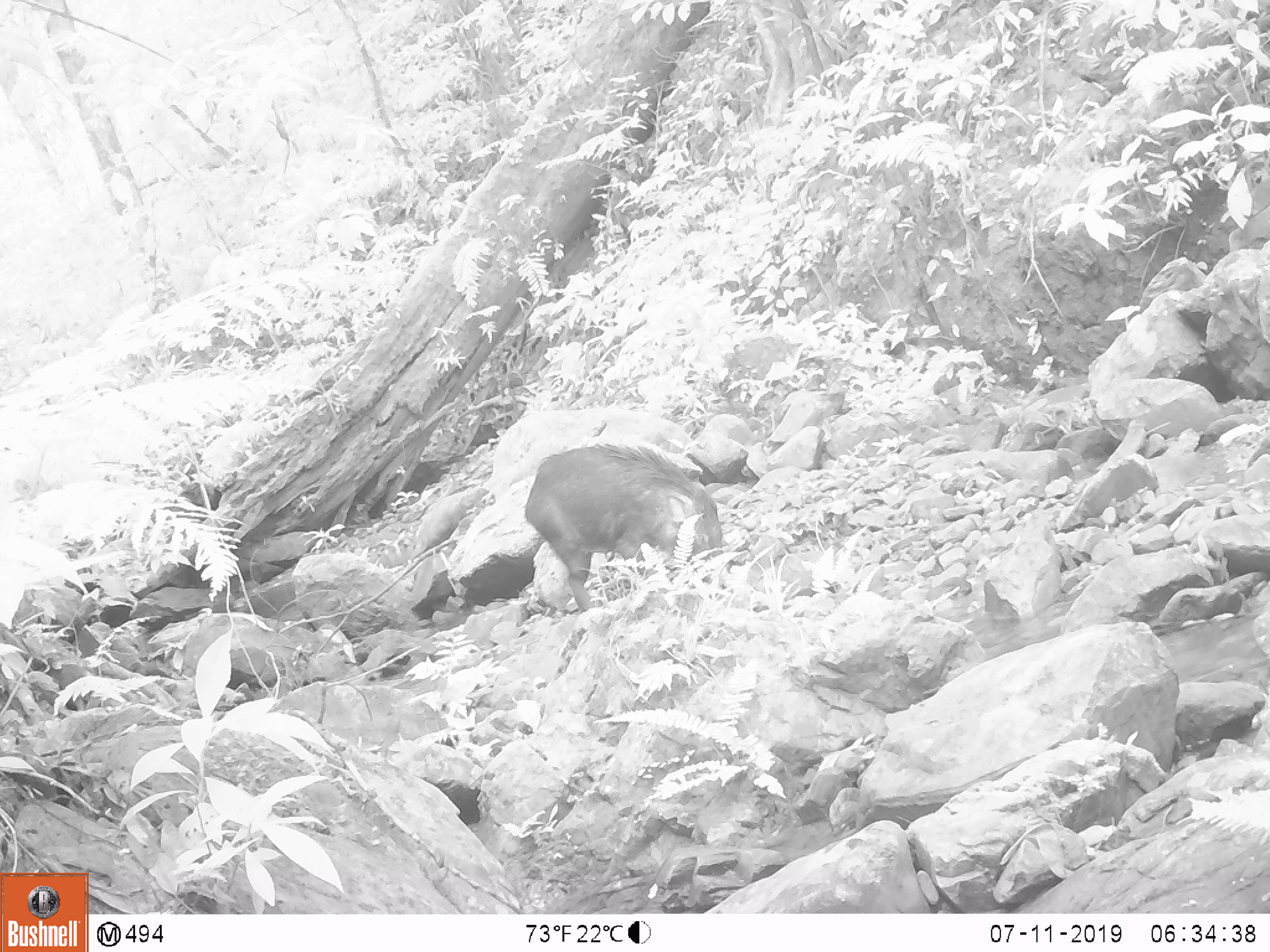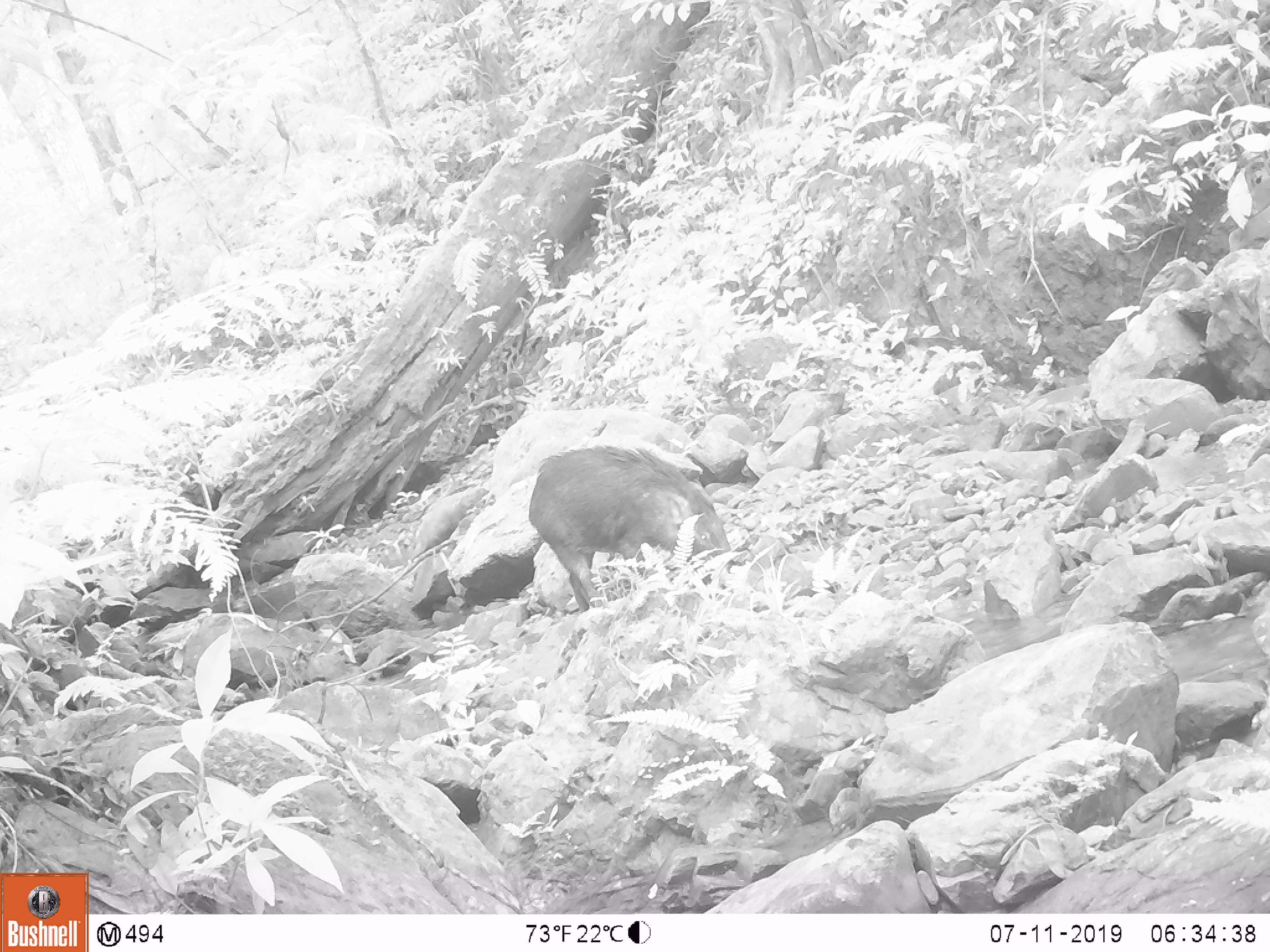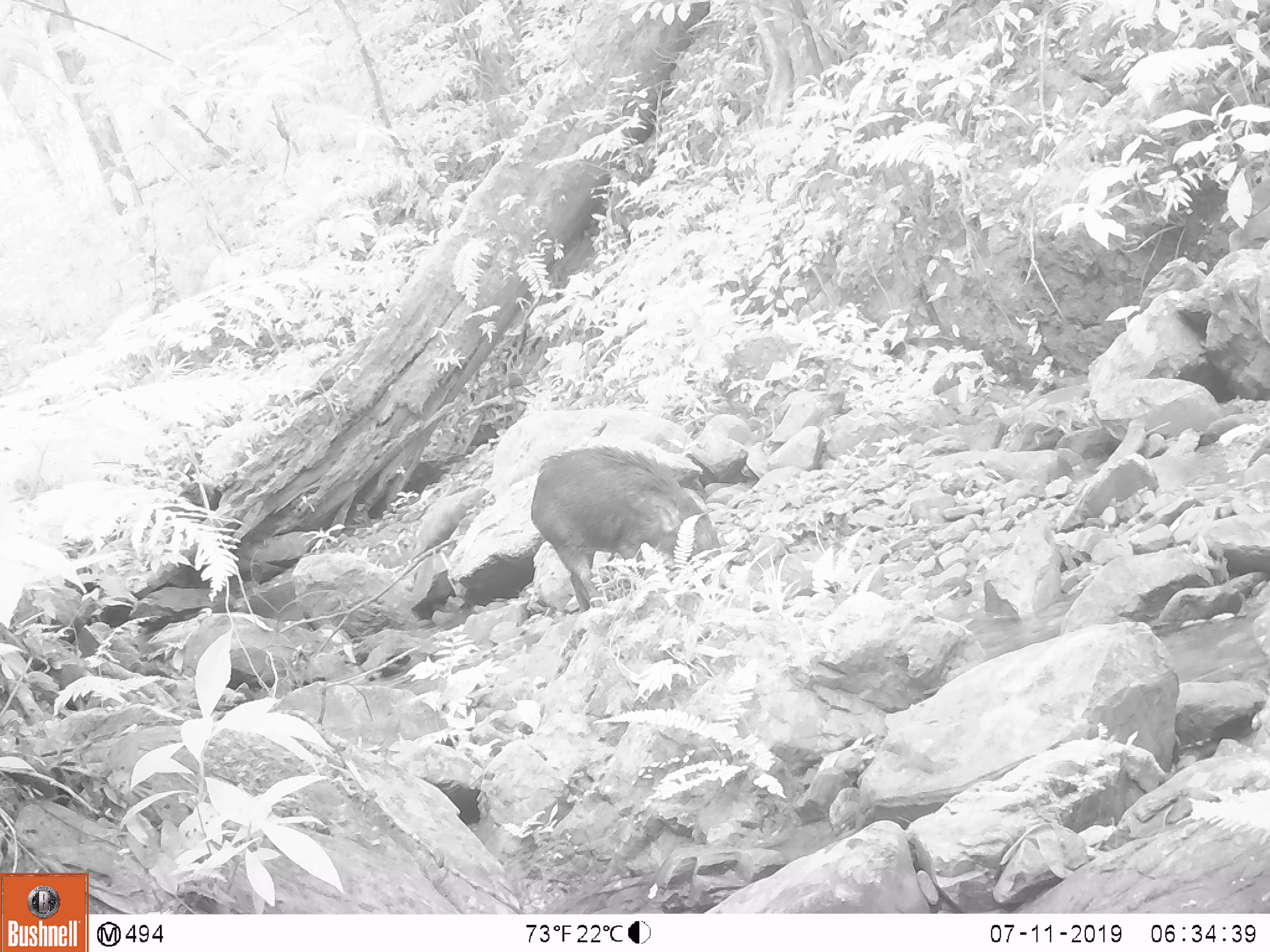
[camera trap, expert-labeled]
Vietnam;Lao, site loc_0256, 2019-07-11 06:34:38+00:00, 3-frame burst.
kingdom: Animalia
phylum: Chordata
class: Mammalia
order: Artiodactyla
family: Suidae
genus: Sus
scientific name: Sus scrofa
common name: eurasian wild pig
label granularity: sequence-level